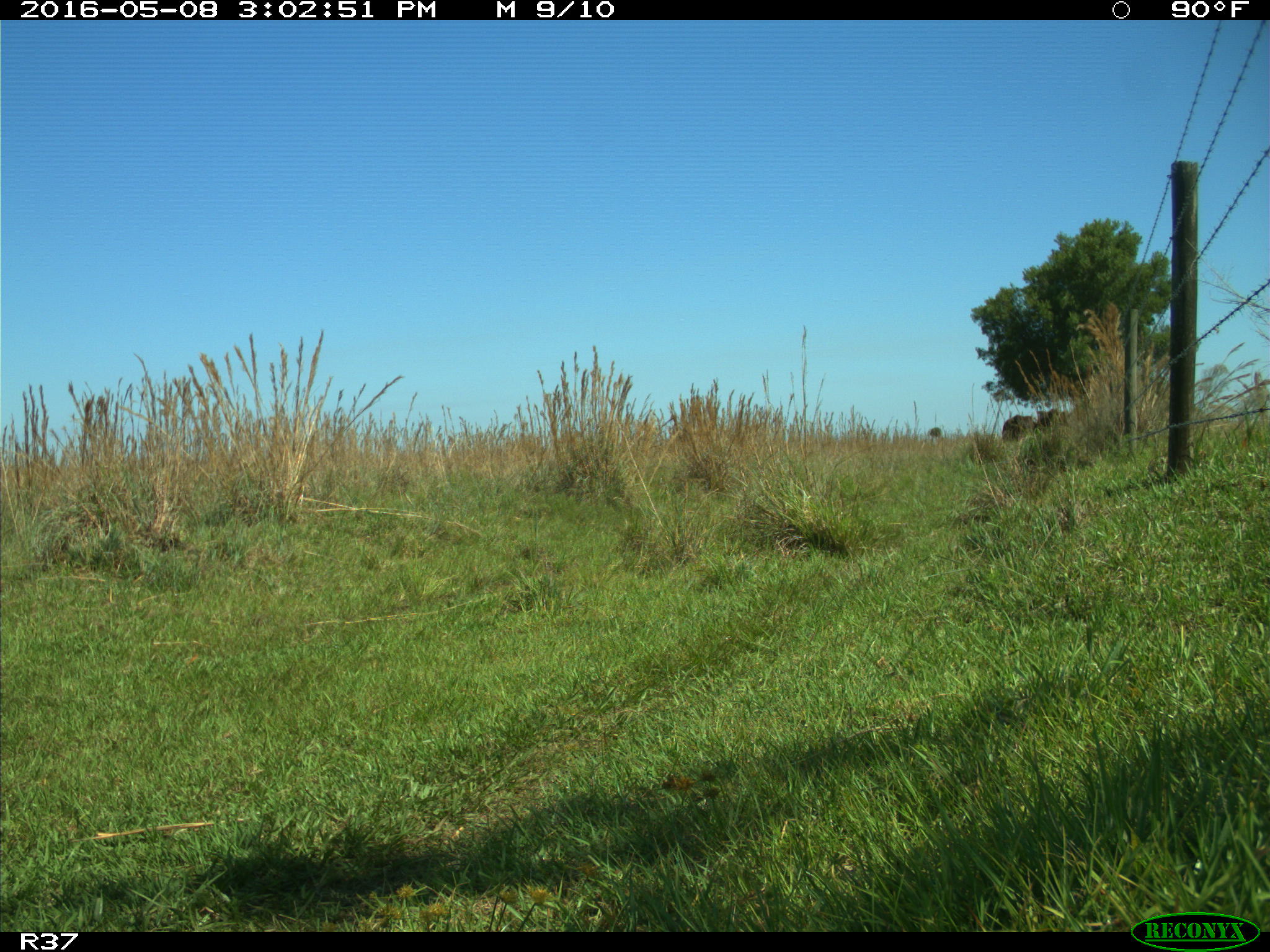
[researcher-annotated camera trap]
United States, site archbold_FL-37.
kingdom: Animalia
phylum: Chordata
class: Mammalia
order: Artiodactyla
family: Bovidae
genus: Bos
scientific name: Bos taurus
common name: domestic cow